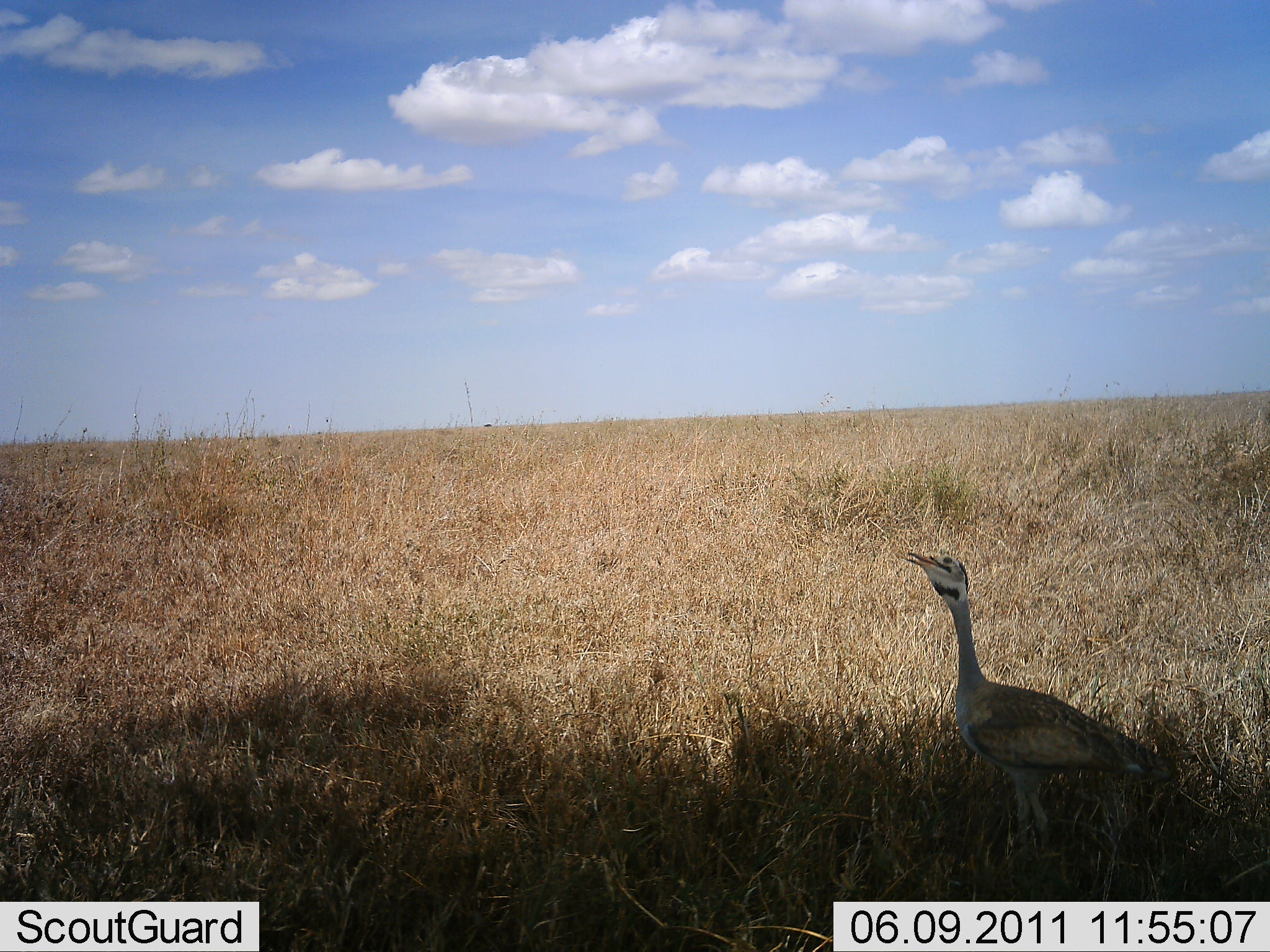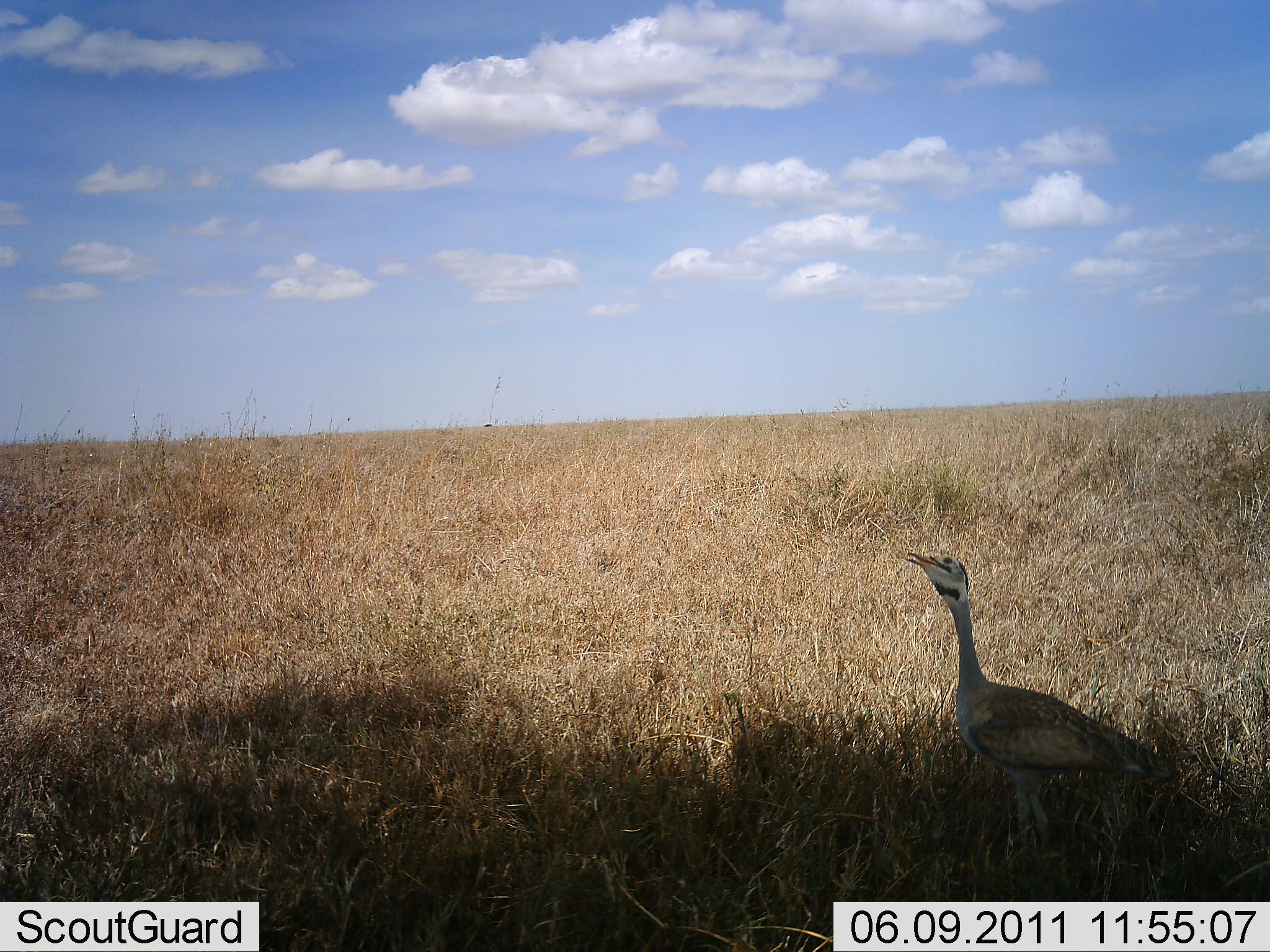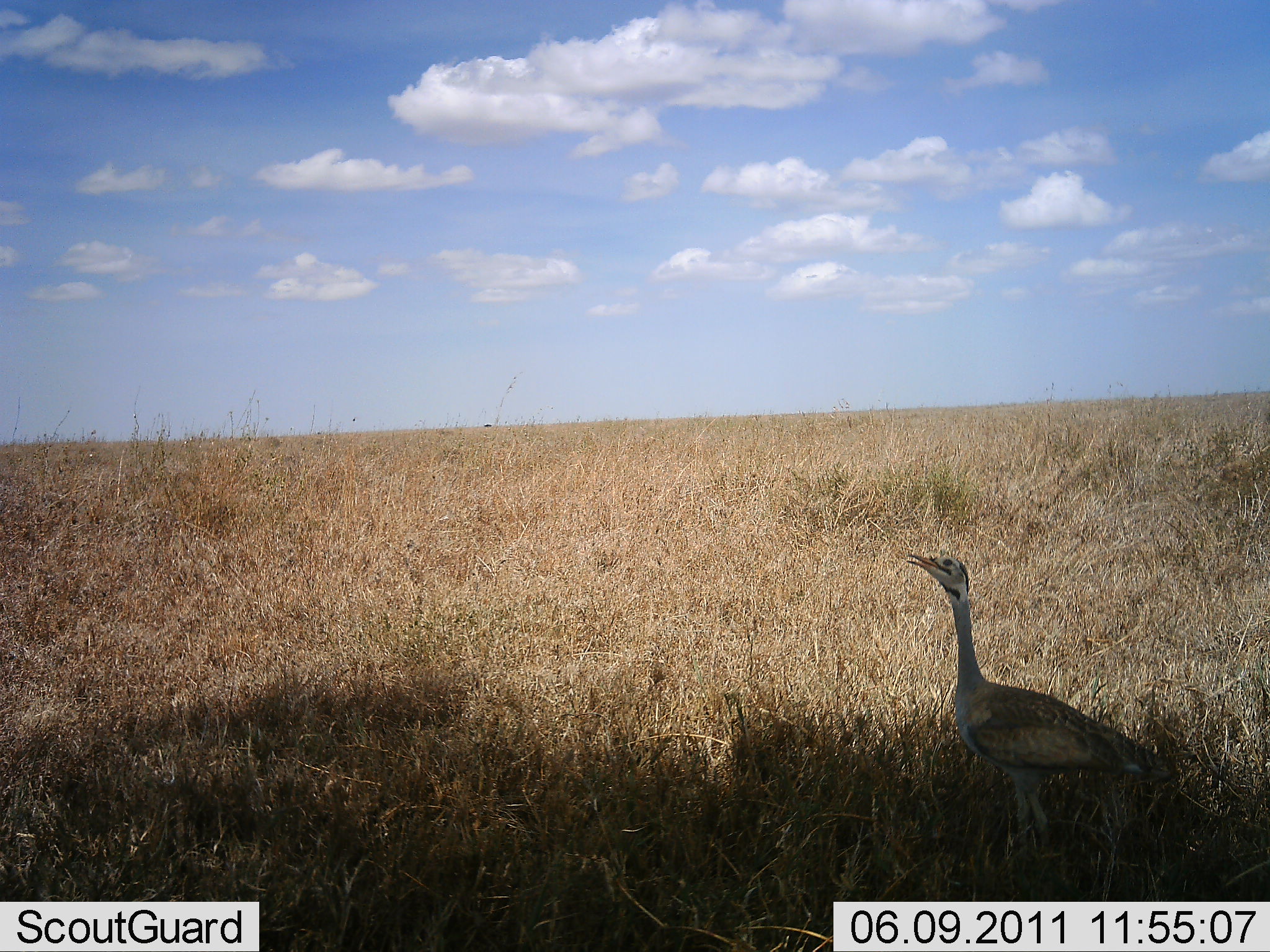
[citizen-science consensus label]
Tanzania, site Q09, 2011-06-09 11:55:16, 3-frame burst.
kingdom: Animalia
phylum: Chordata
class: Aves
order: Otidiformes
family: Otididae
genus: Ardeotis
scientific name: Ardeotis kori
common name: kori bustard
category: koribustard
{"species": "koribustard (kori bustard) (Ardeotis kori)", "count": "1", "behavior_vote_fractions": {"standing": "80%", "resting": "0%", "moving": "10%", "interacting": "20%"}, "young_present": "0%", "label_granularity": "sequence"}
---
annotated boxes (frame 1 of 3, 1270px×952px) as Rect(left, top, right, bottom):
animal: Rect(897, 546, 1177, 868)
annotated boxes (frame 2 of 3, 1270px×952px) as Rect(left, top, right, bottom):
animal: Rect(898, 542, 1176, 874)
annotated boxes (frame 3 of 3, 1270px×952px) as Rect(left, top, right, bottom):
animal: Rect(899, 549, 1186, 856)